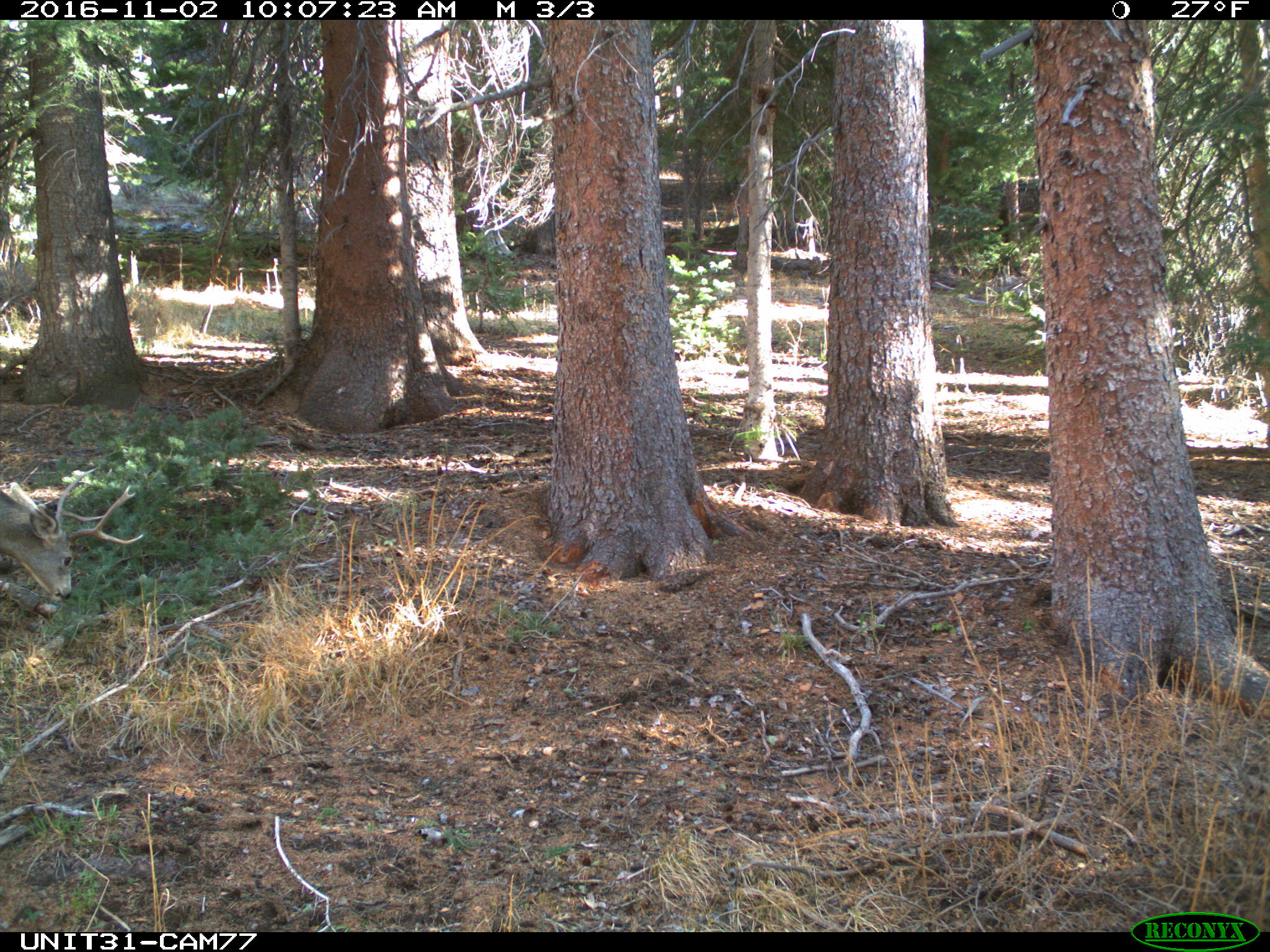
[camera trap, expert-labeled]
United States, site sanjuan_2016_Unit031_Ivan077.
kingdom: Animalia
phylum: Chordata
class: Mammalia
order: Artiodactyla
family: Cervidae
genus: Odocoileus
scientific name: Odocoileus hemionus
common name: mule deer